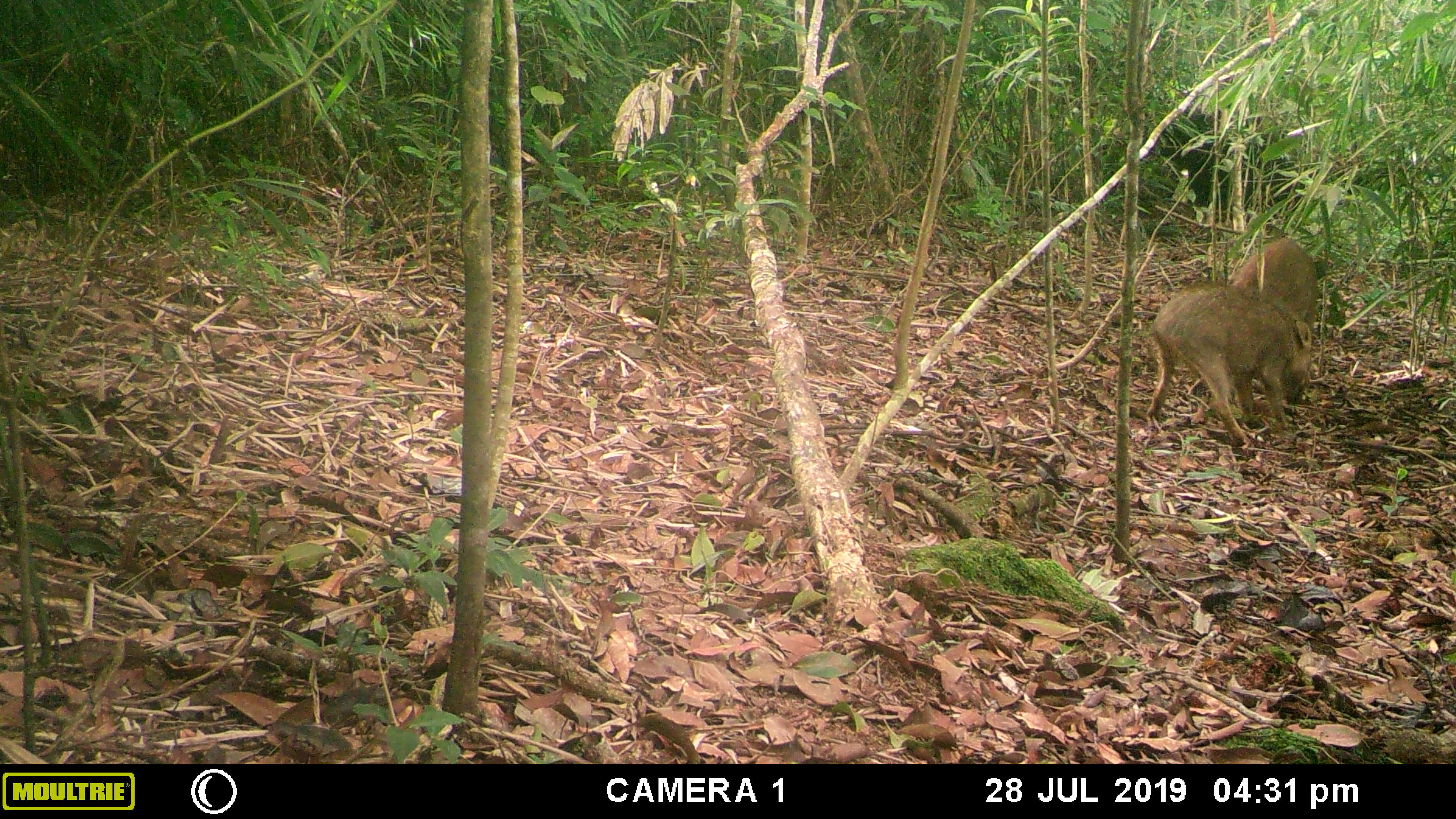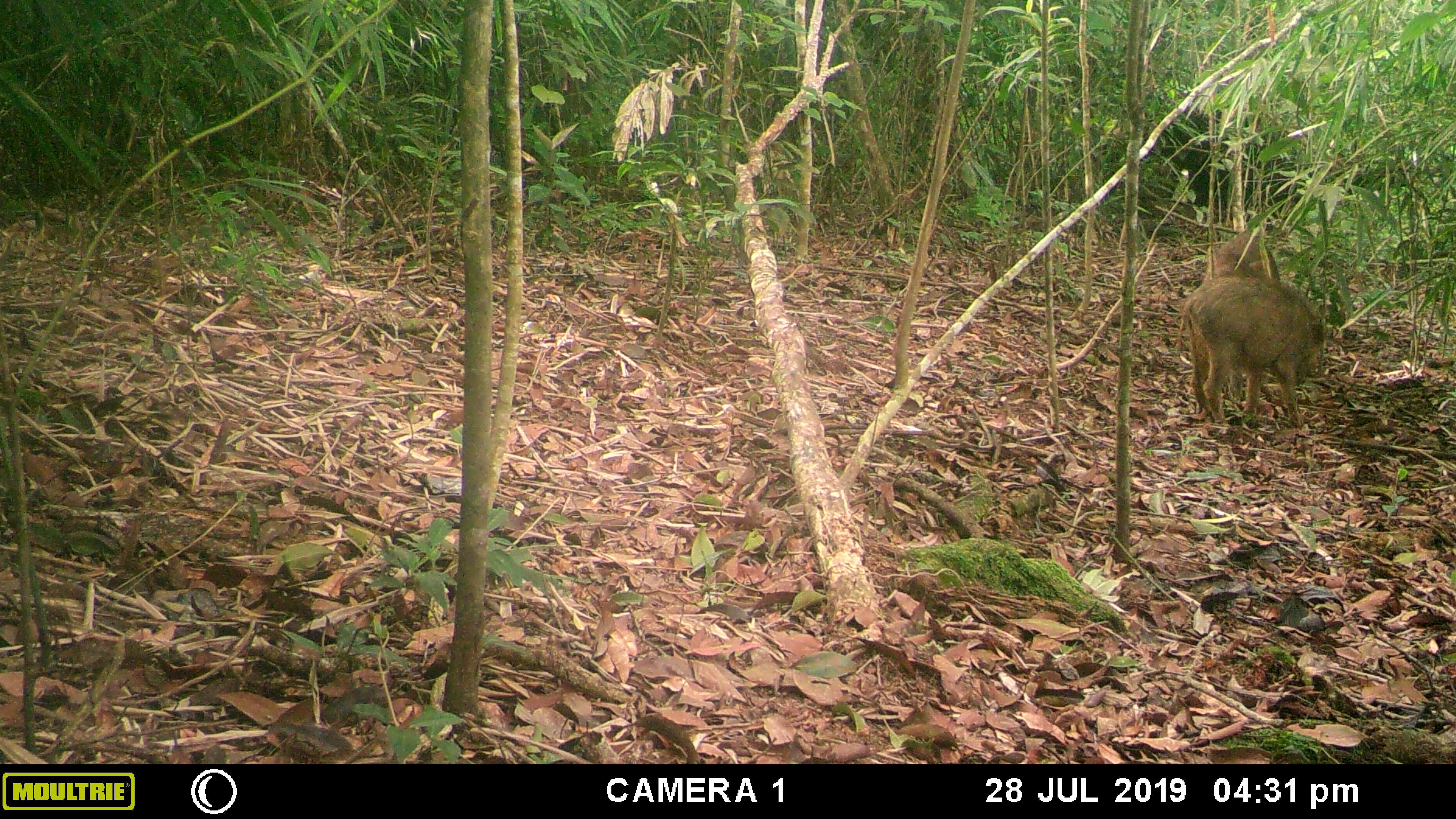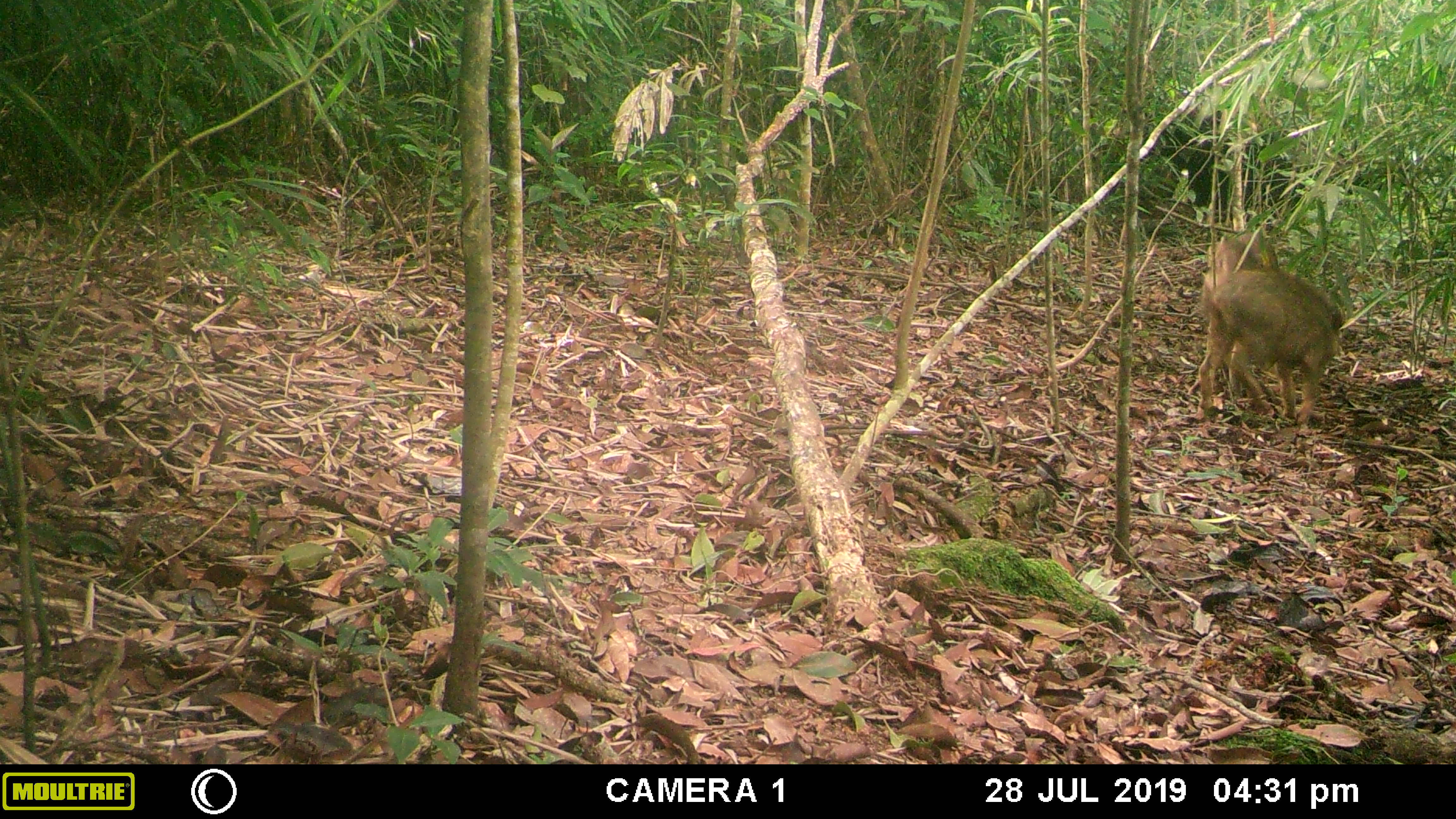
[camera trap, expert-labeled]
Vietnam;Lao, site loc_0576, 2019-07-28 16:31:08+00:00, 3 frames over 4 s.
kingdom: Animalia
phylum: Chordata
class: Mammalia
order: Artiodactyla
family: Suidae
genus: Sus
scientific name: Sus scrofa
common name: eurasian wild pig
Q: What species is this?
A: Eurasian wild pig (Sus scrofa).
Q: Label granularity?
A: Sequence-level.